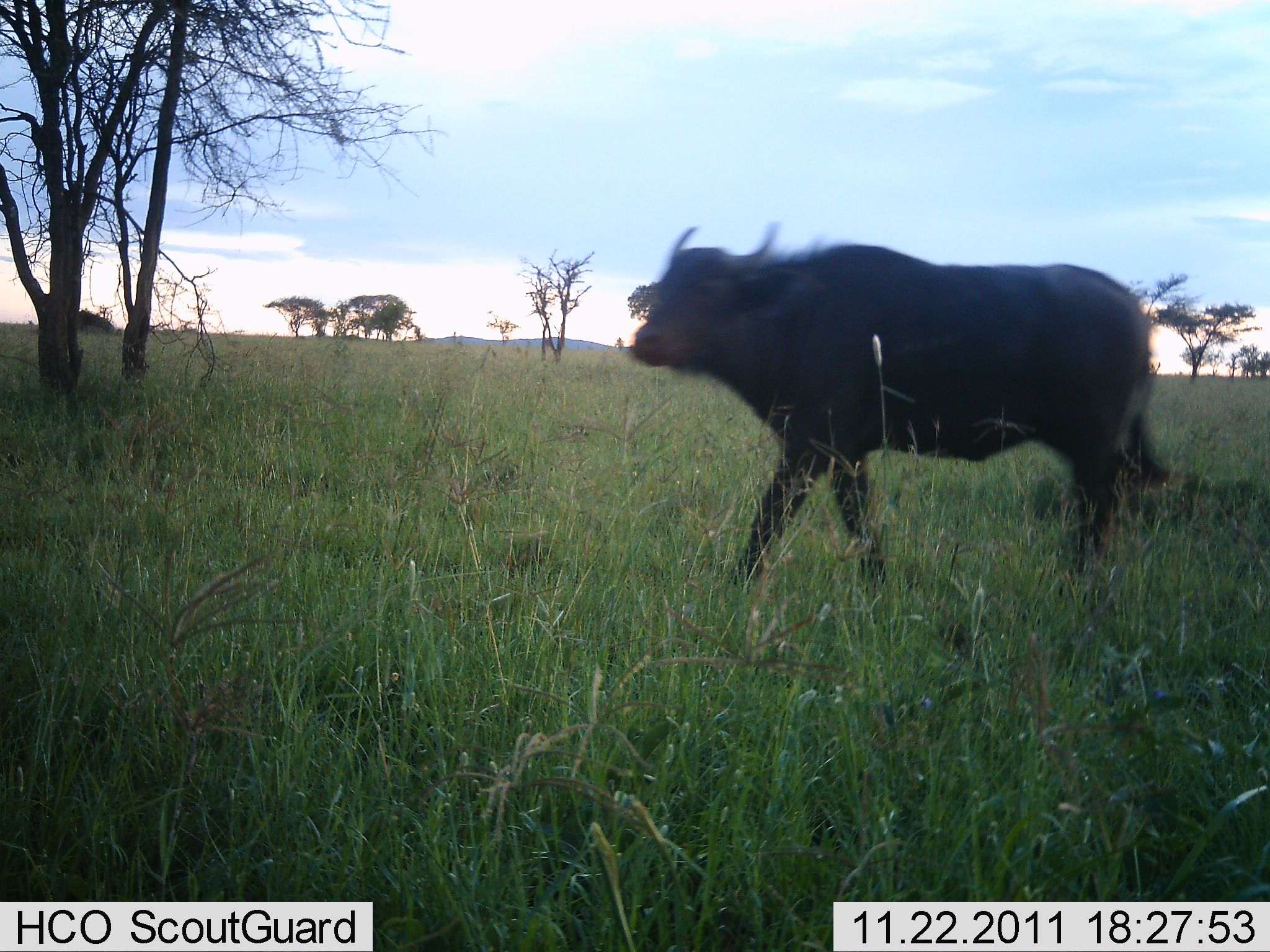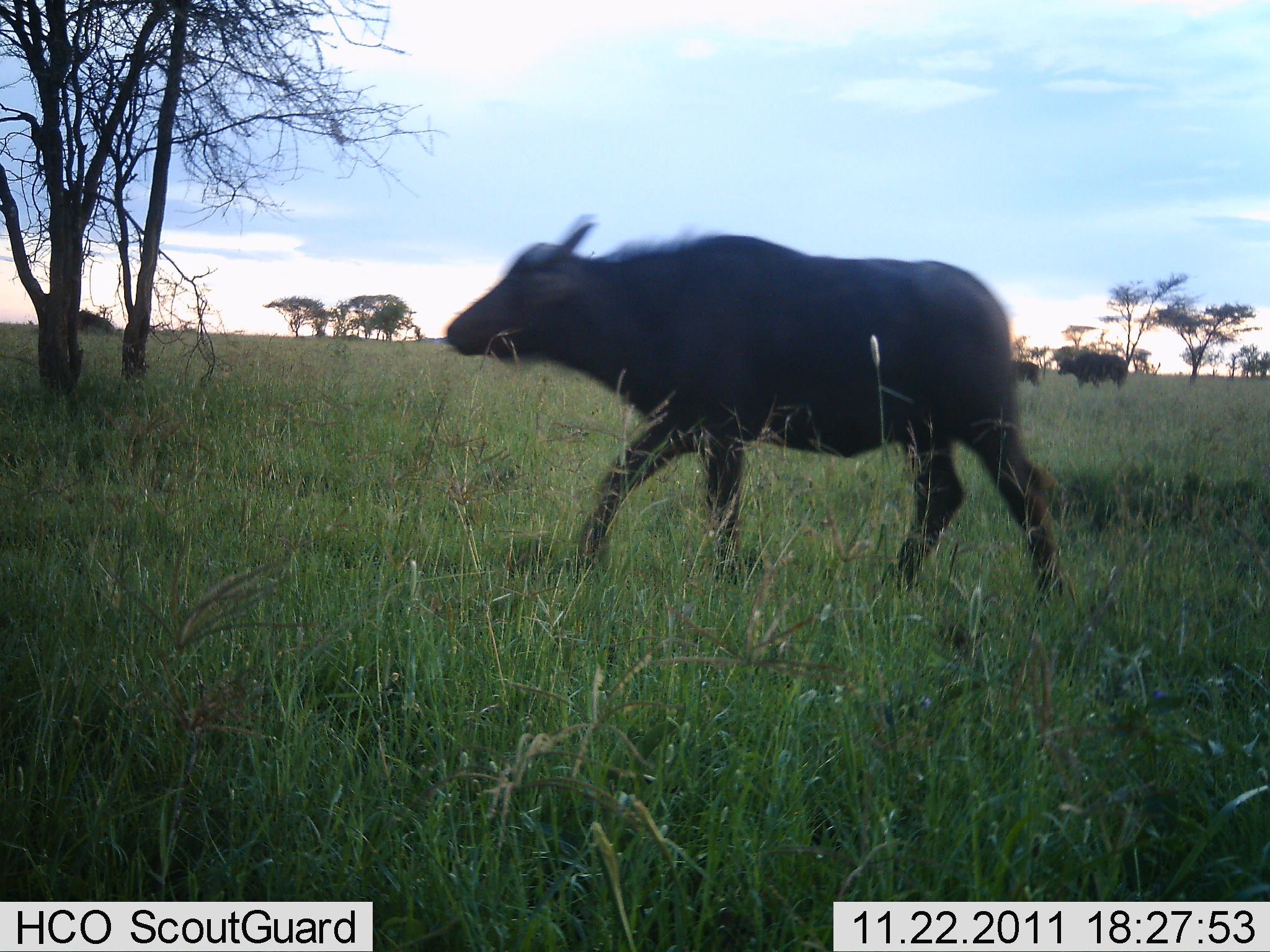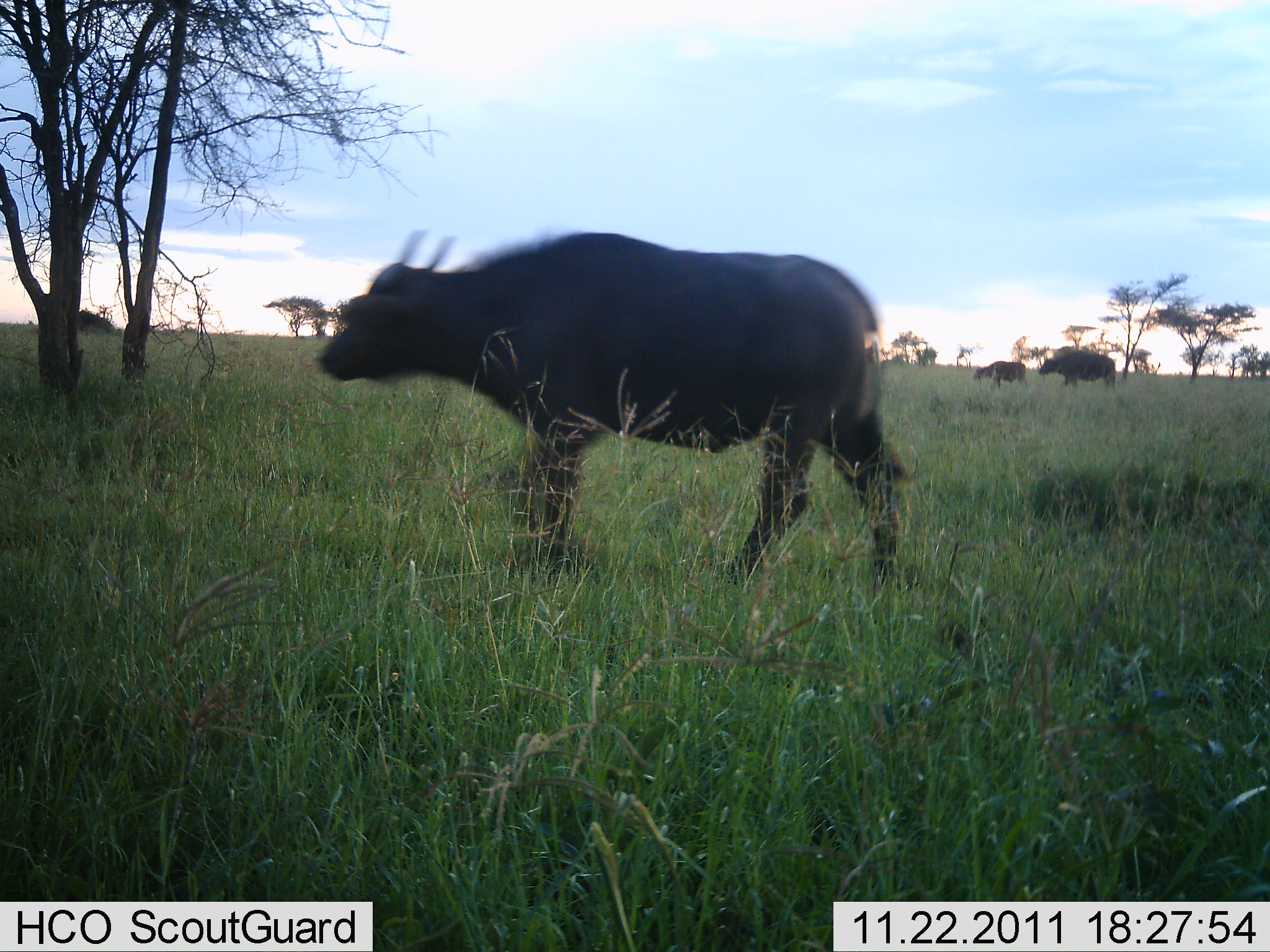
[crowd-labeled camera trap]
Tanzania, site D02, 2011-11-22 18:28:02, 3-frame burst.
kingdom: Animalia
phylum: Chordata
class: Mammalia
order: Artiodactyla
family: Bovidae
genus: Syncerus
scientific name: Syncerus caffer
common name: cape buffalo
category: buffalo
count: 1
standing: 0%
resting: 0%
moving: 100%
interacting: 0%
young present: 10%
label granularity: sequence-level